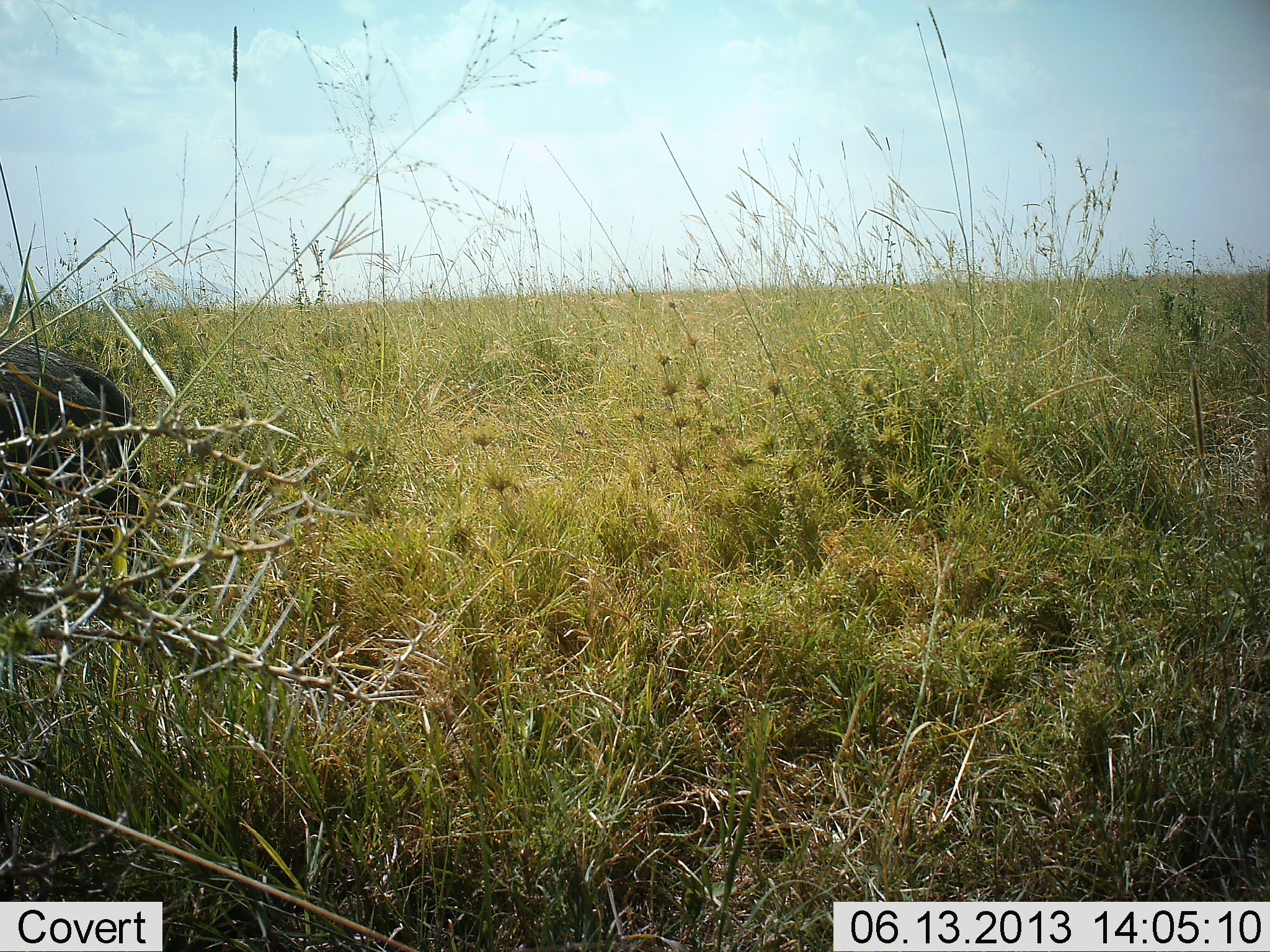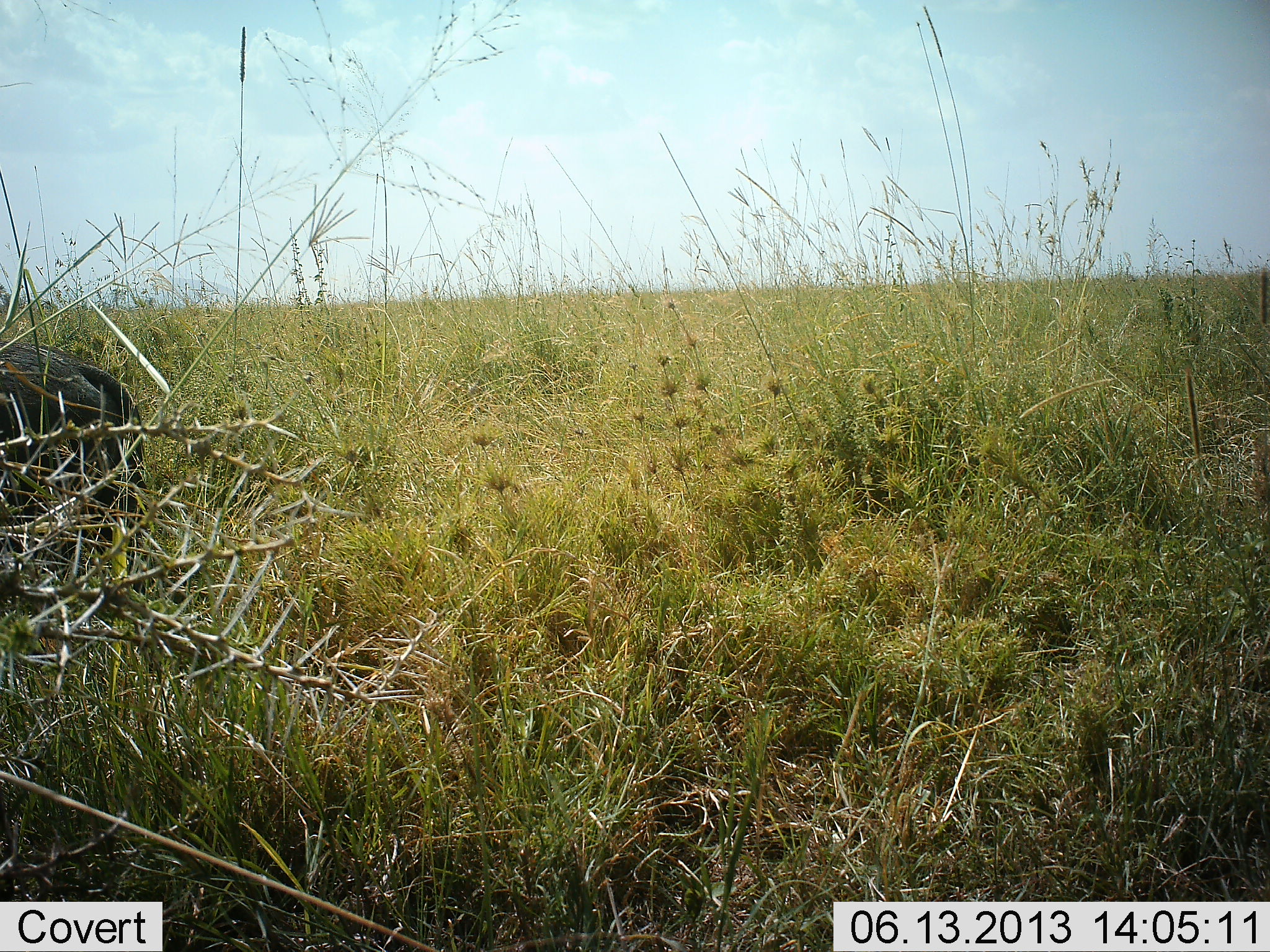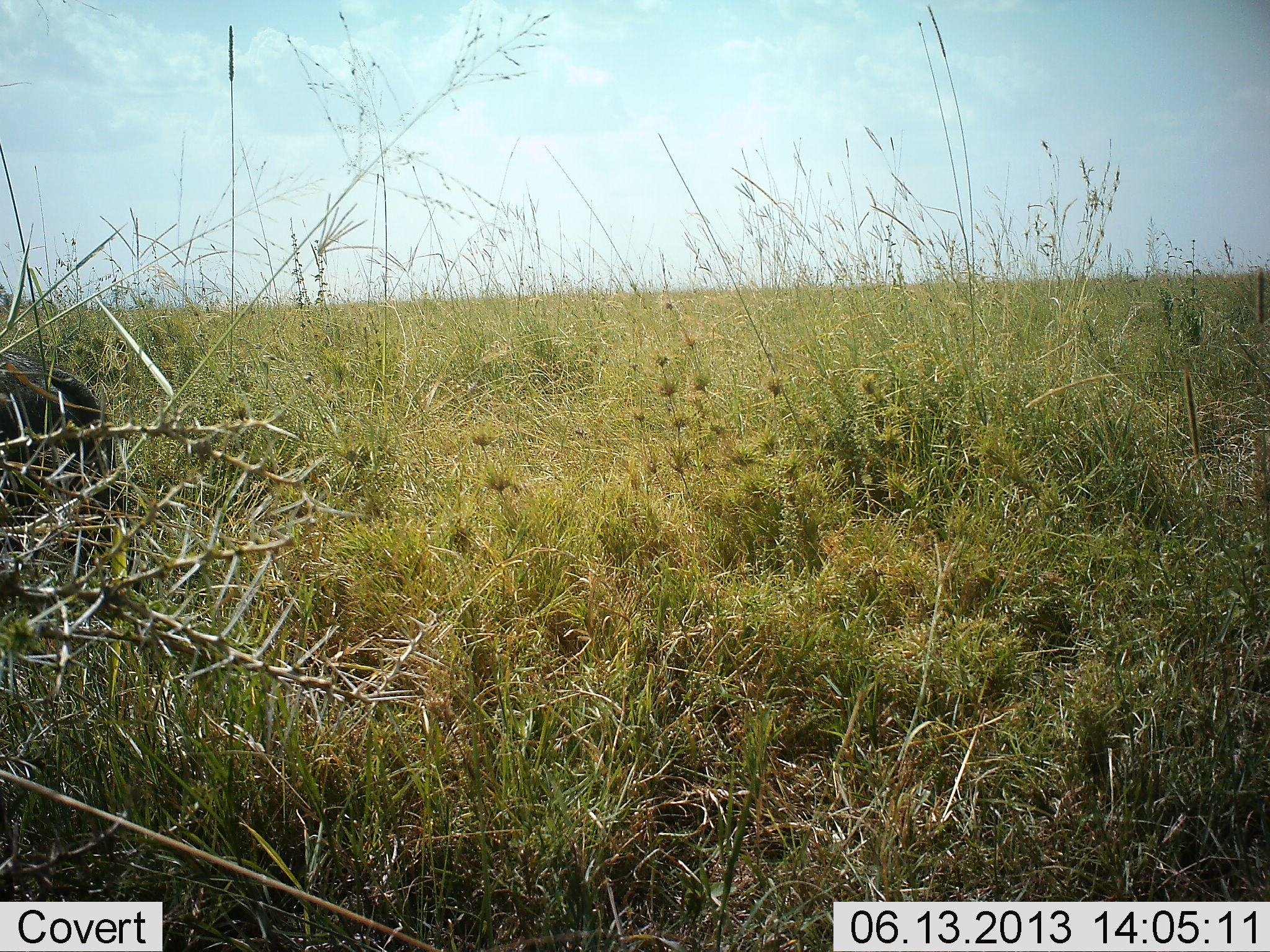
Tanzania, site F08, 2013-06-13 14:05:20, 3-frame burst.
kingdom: Animalia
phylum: Chordata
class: Mammalia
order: Artiodactyla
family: Suidae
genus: Phacochoerus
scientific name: Phacochoerus africanus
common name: warthog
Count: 1.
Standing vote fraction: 90%.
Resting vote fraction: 0%.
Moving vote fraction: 0%.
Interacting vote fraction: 0%.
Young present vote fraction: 0%.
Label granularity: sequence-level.